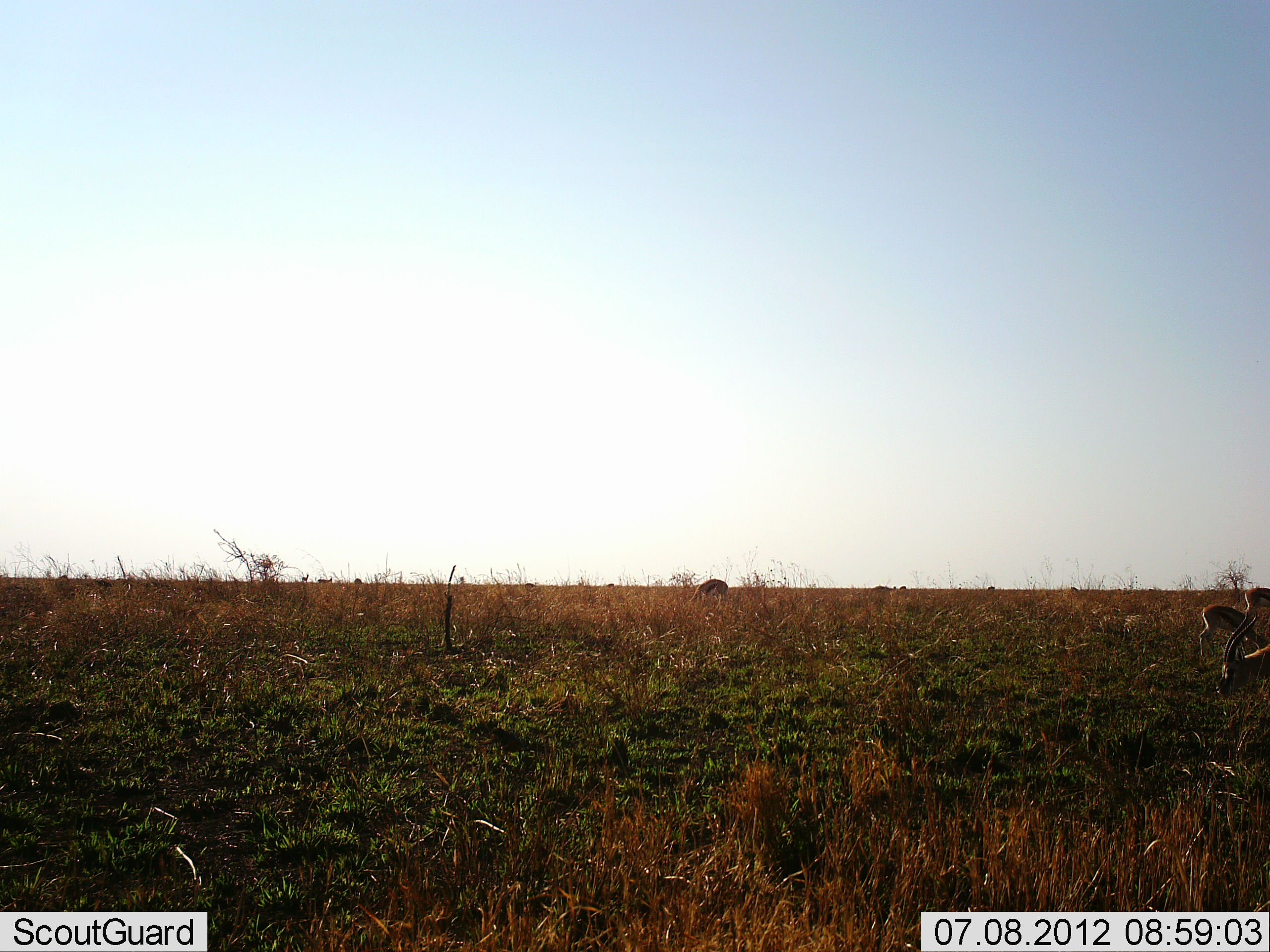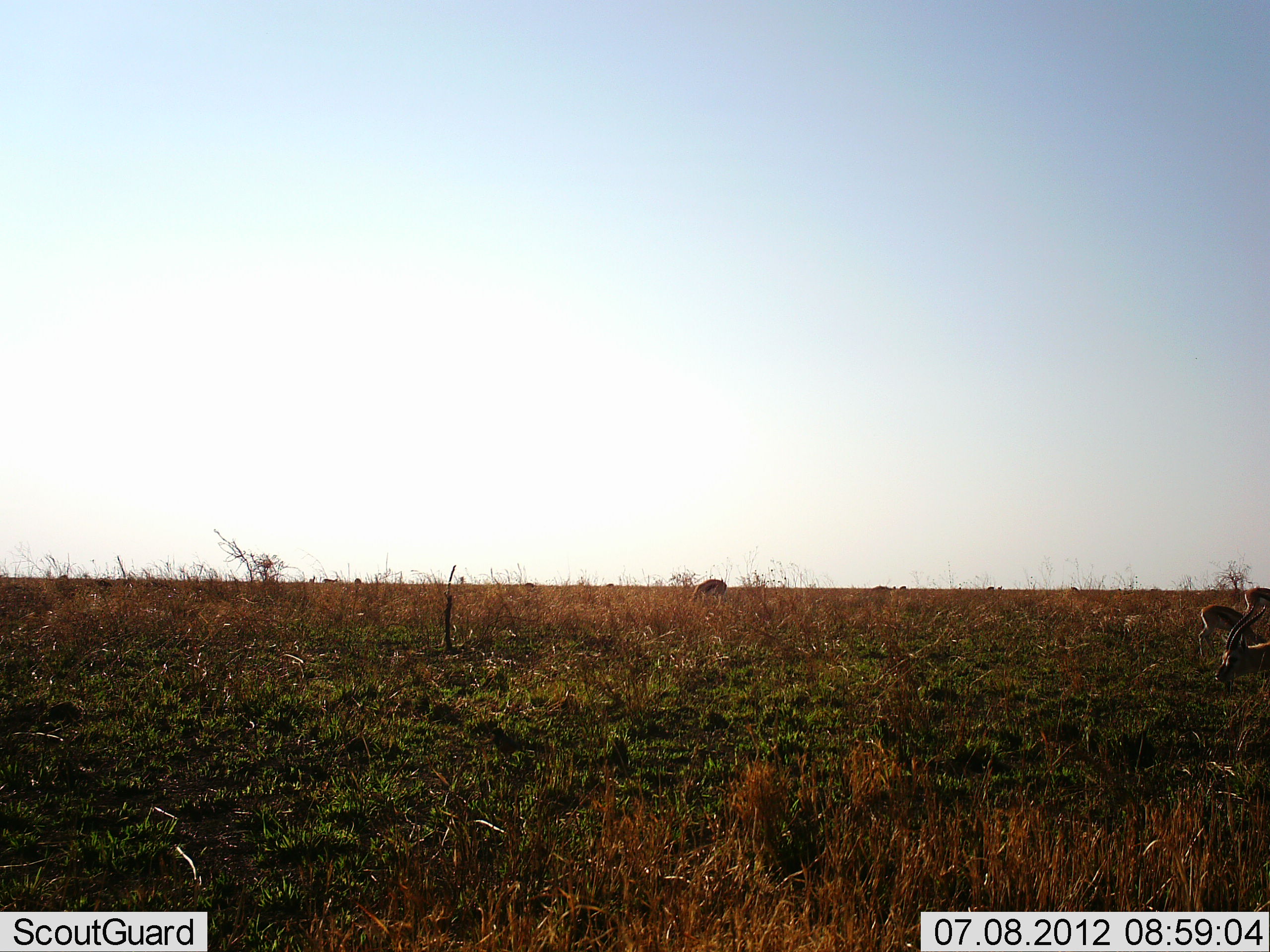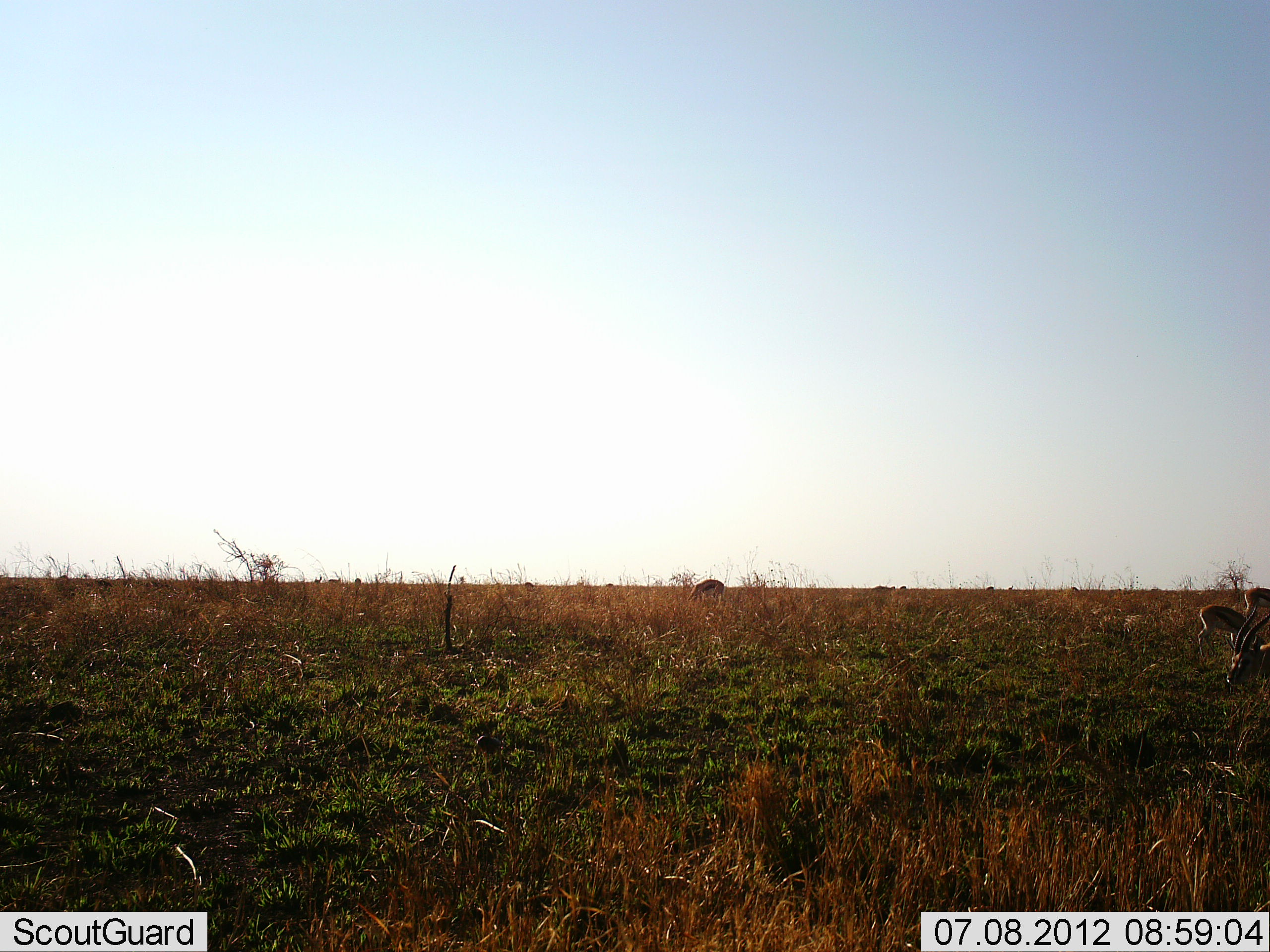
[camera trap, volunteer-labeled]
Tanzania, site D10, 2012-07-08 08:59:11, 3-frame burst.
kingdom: Animalia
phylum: Chordata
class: Mammalia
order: Artiodactyla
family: Bovidae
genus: Eudorcas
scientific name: Eudorcas thomsonii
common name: thomson's gazelle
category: gazellethomsons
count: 4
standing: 62%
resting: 0%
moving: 46%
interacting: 0%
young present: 8%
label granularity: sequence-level